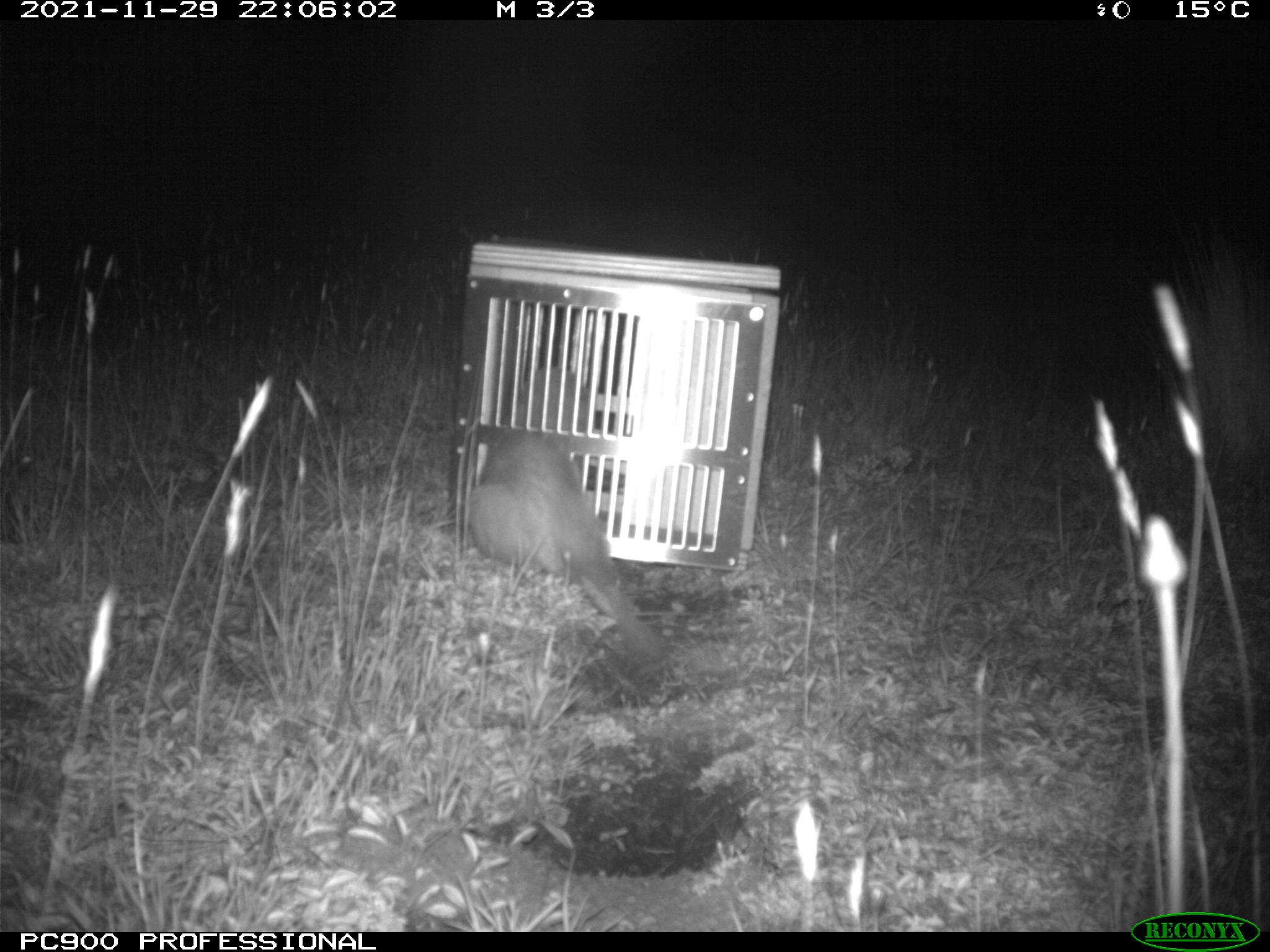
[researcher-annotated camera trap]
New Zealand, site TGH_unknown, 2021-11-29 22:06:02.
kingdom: Animalia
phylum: Chordata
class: Mammalia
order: Carnivora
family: Mustelidae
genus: Mustela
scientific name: Mustela furo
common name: ferret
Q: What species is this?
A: Ferret (Mustela furo).